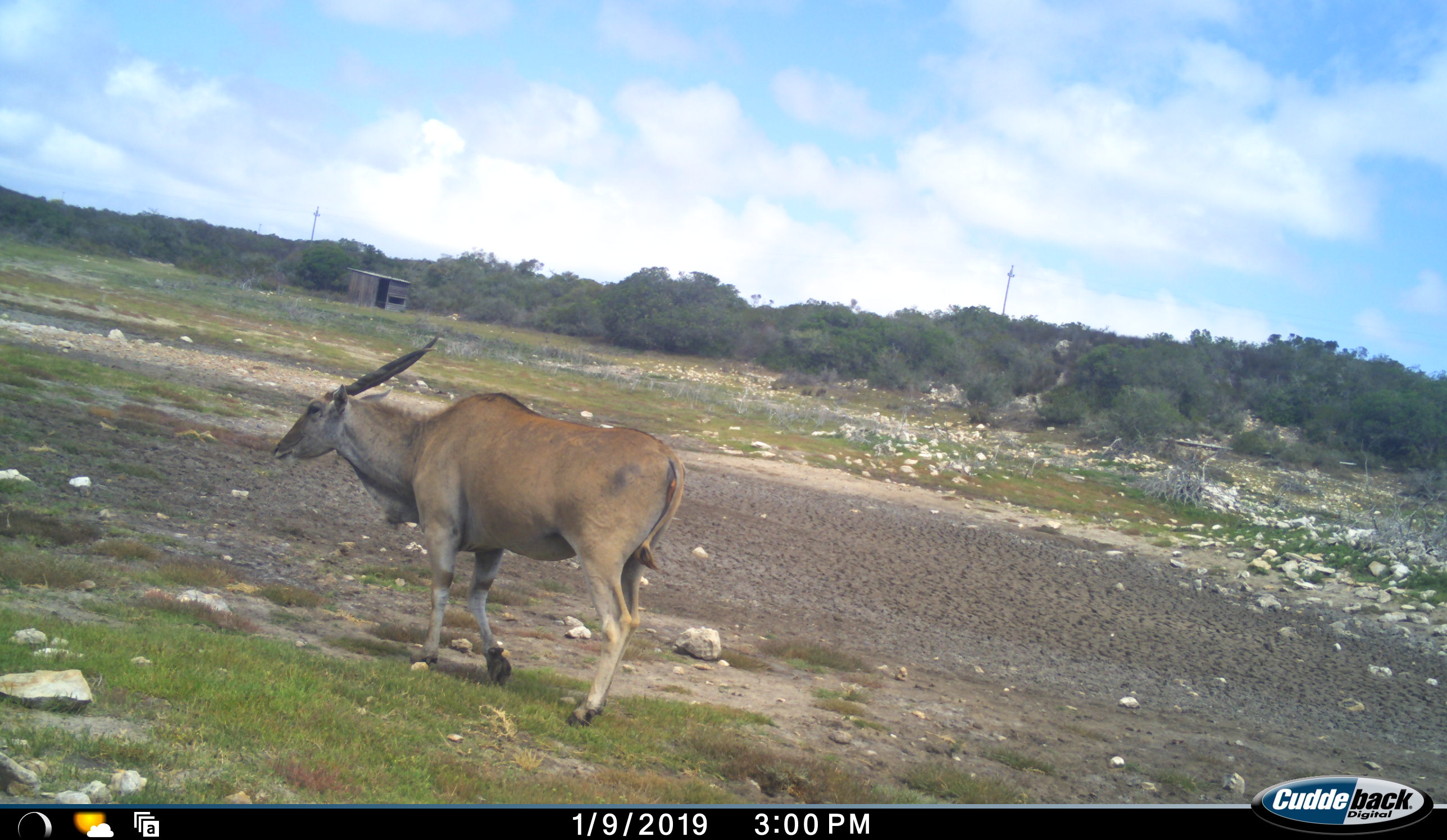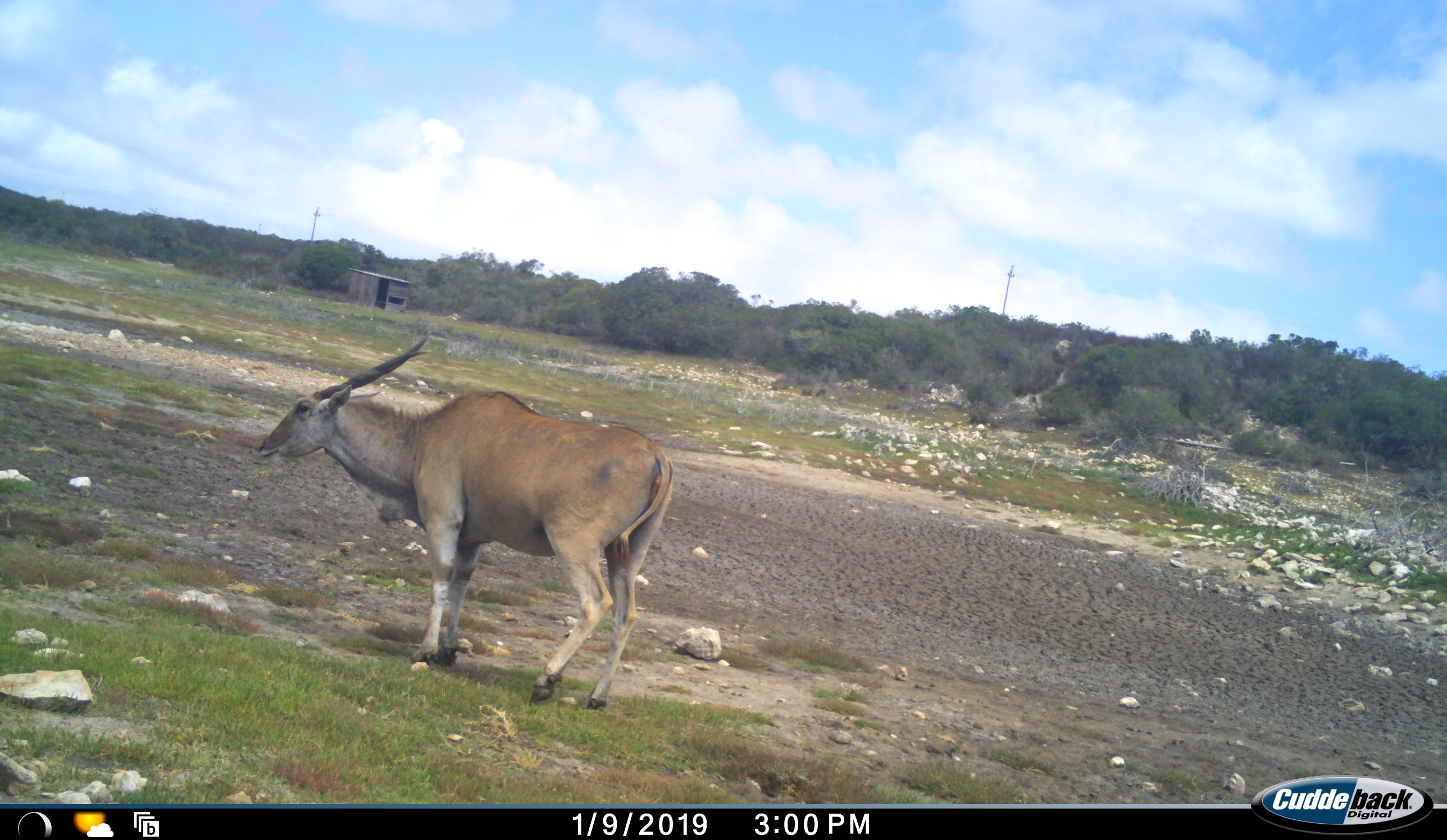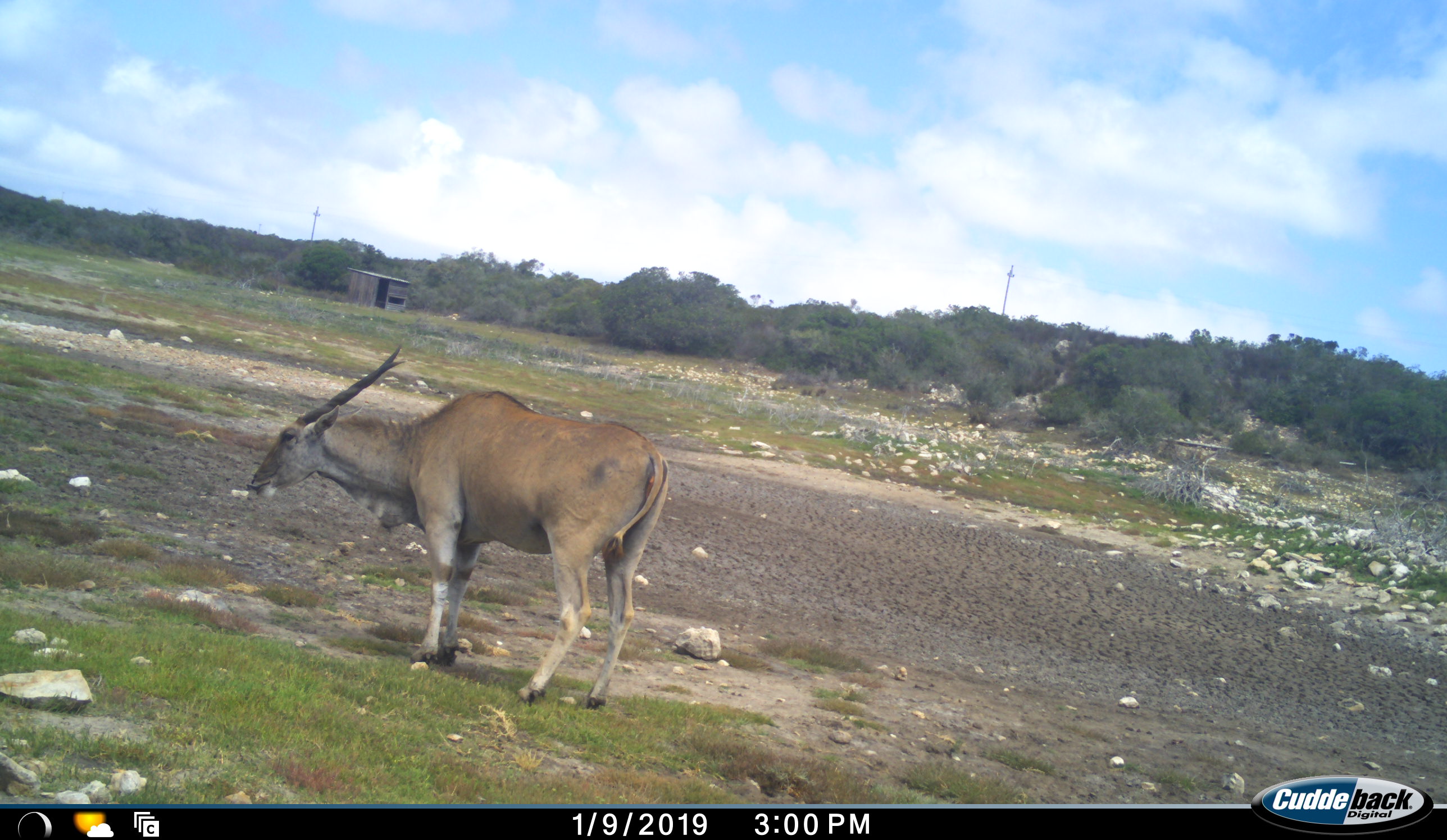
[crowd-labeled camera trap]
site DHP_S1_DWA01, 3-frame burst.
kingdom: Animalia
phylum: Chordata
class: Mammalia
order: Artiodactyla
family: Bovidae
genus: Tragelaphus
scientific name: Tragelaphus oryx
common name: eland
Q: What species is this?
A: Eland (Tragelaphus oryx).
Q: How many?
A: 1.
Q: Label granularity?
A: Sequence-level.